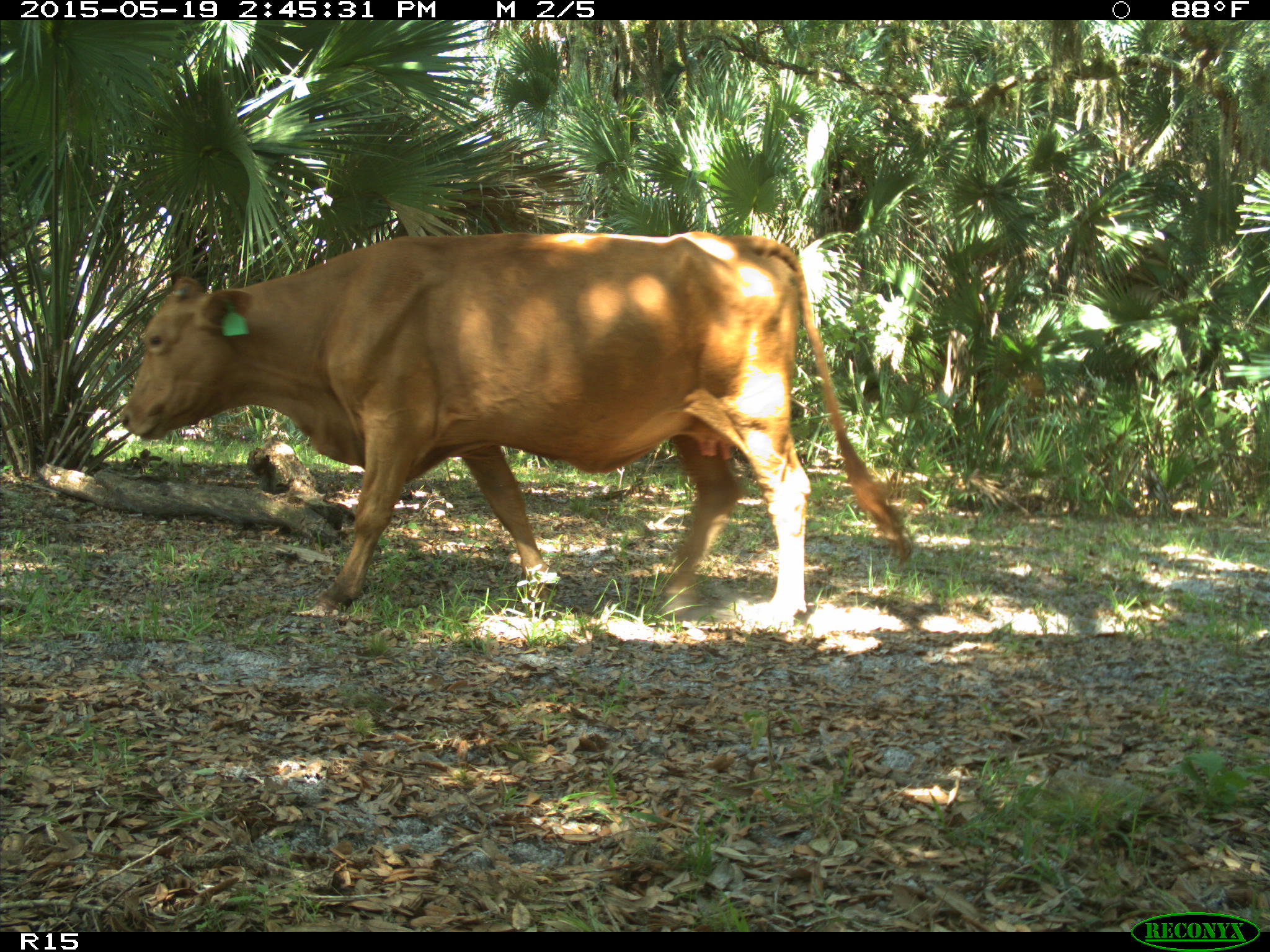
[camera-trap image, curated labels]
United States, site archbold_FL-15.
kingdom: Animalia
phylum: Chordata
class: Mammalia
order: Artiodactyla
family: Bovidae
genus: Bos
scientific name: Bos taurus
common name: domestic cow